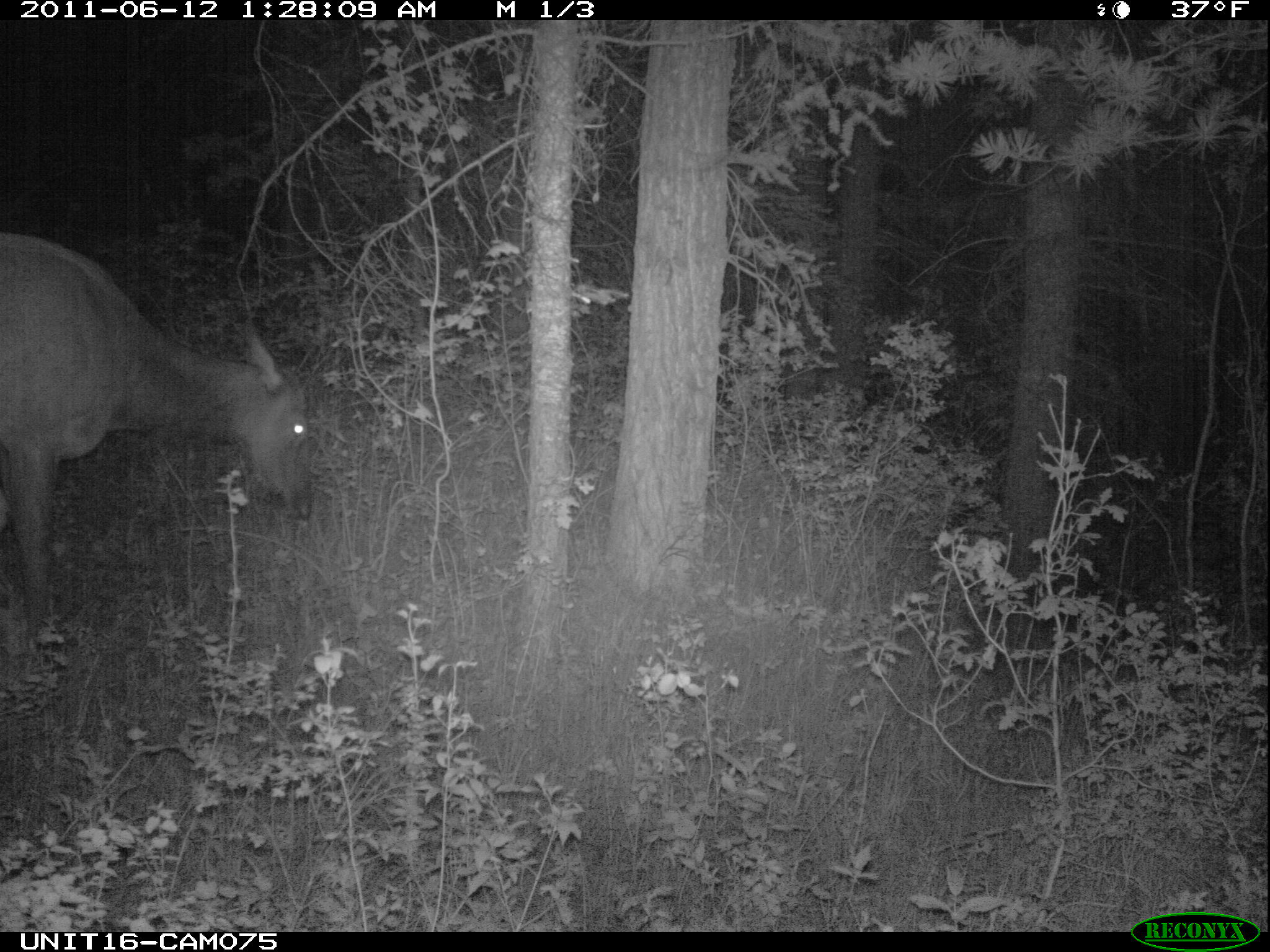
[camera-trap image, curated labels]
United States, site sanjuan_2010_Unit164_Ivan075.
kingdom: Animalia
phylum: Chordata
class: Mammalia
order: Artiodactyla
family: Cervidae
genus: Cervus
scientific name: Cervus elaphus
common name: red deer